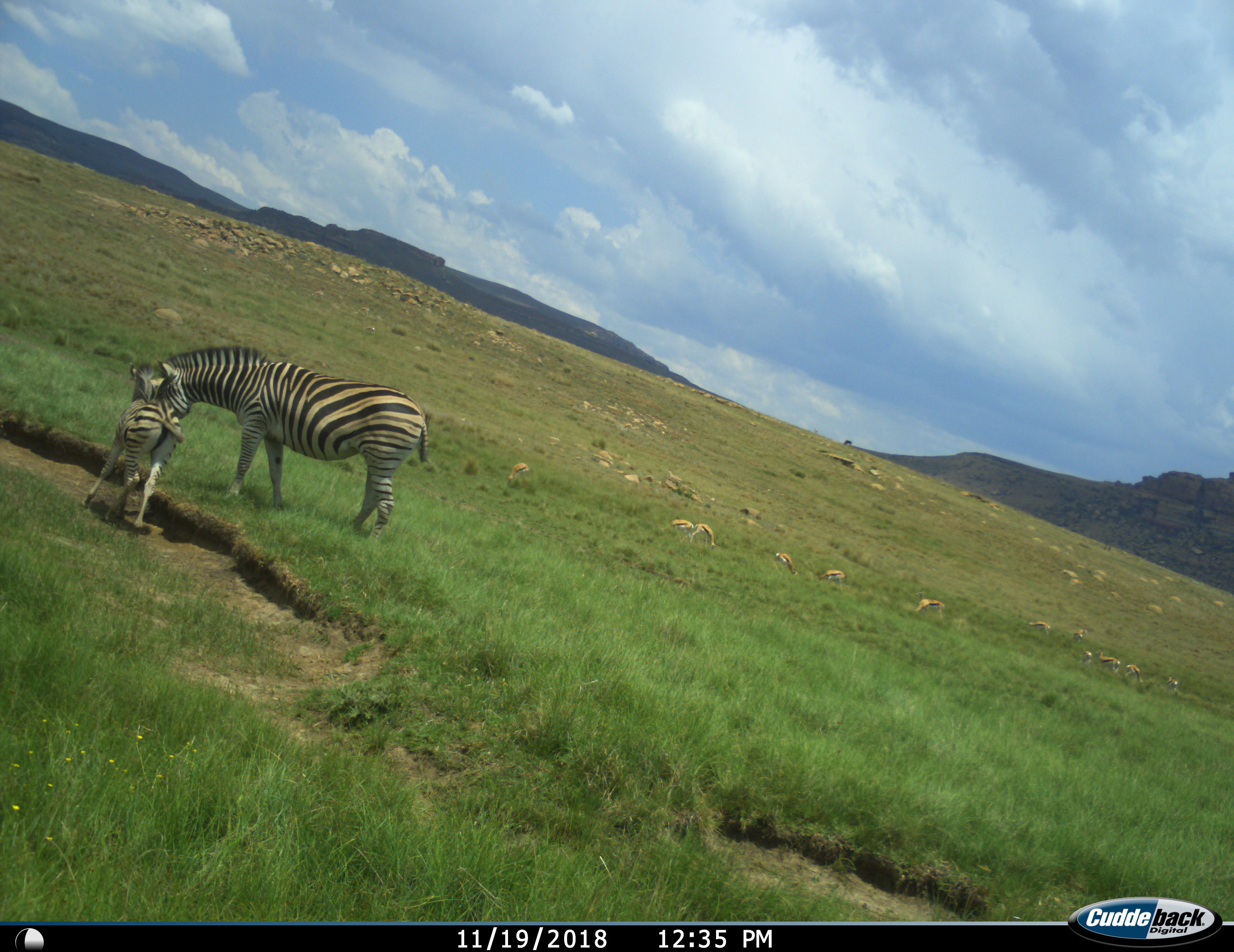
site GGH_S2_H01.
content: unidentified animal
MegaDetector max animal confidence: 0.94